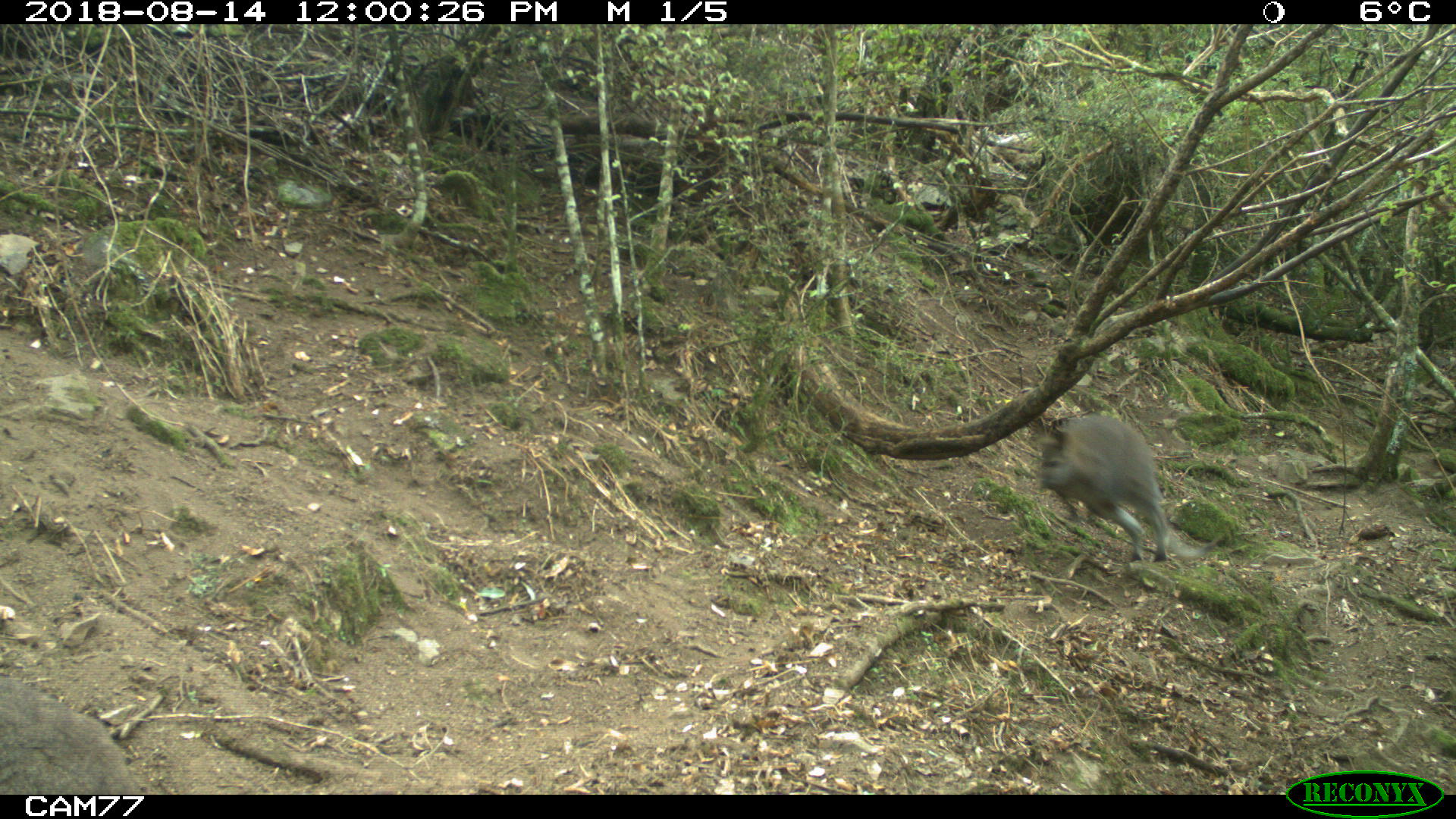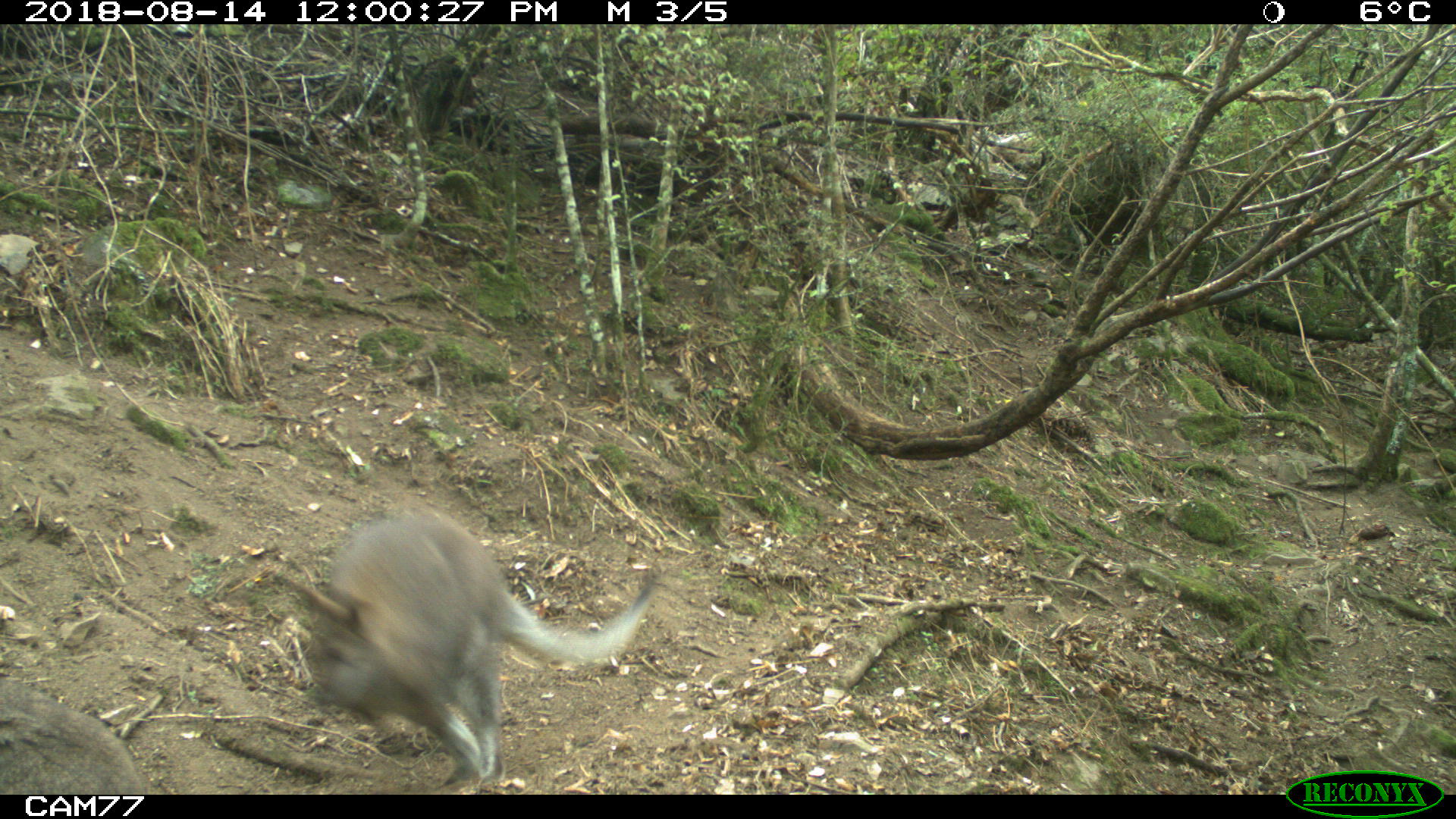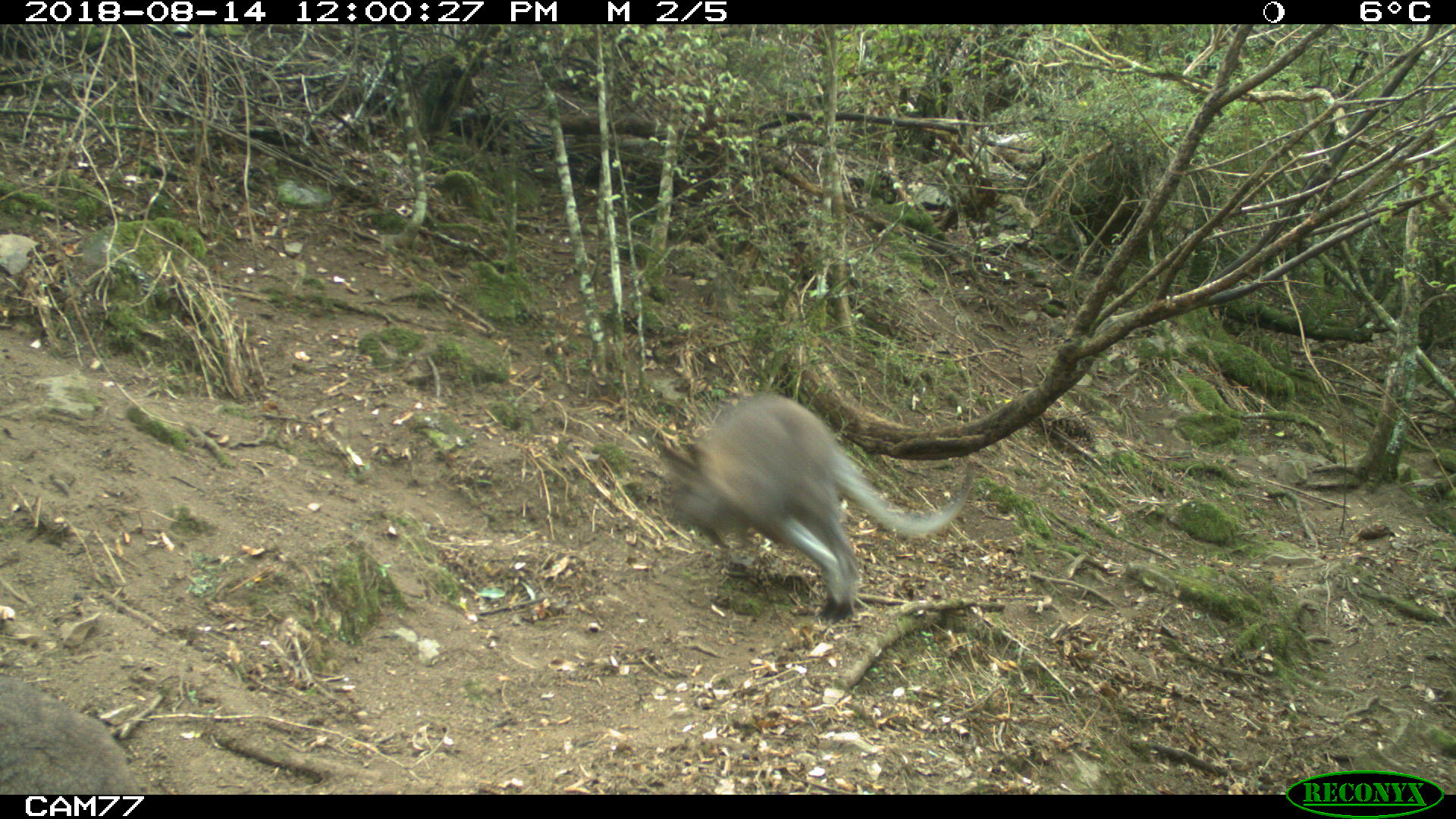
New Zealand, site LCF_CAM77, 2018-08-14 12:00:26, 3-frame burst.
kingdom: Animalia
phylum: Chordata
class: Mammalia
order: Diprotodontia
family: Macropodidae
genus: Notamacropus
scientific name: Notamacropus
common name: wallaby